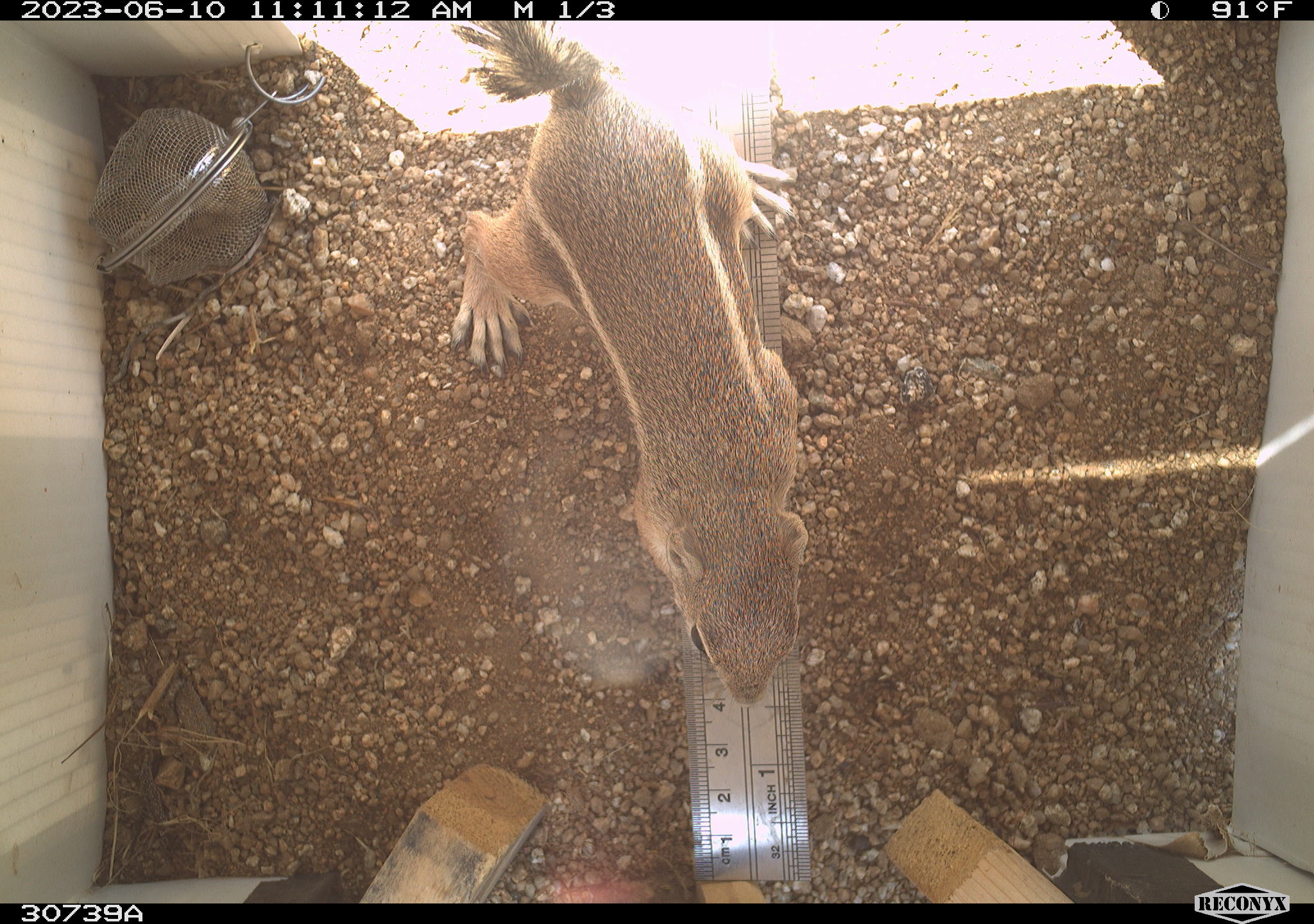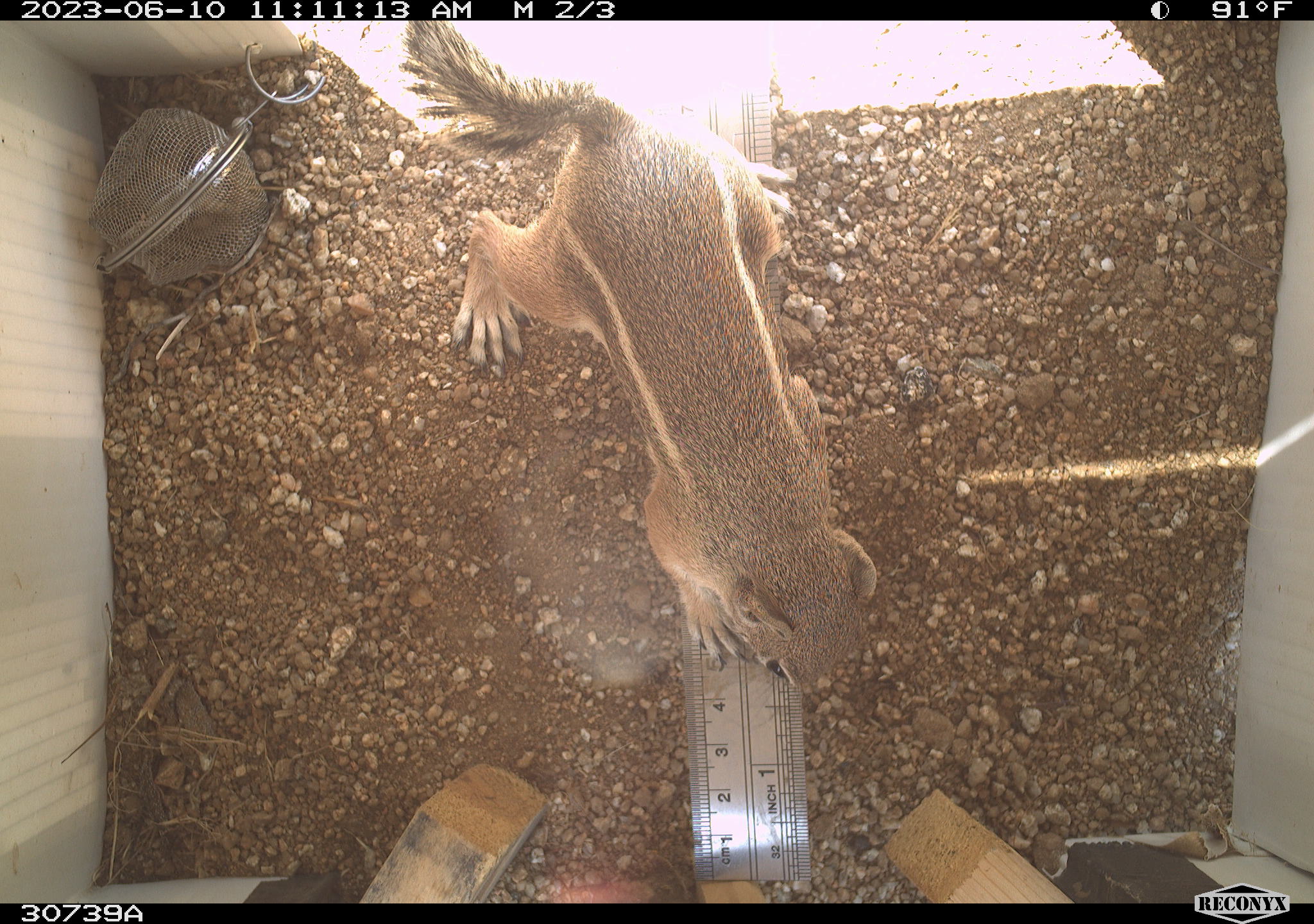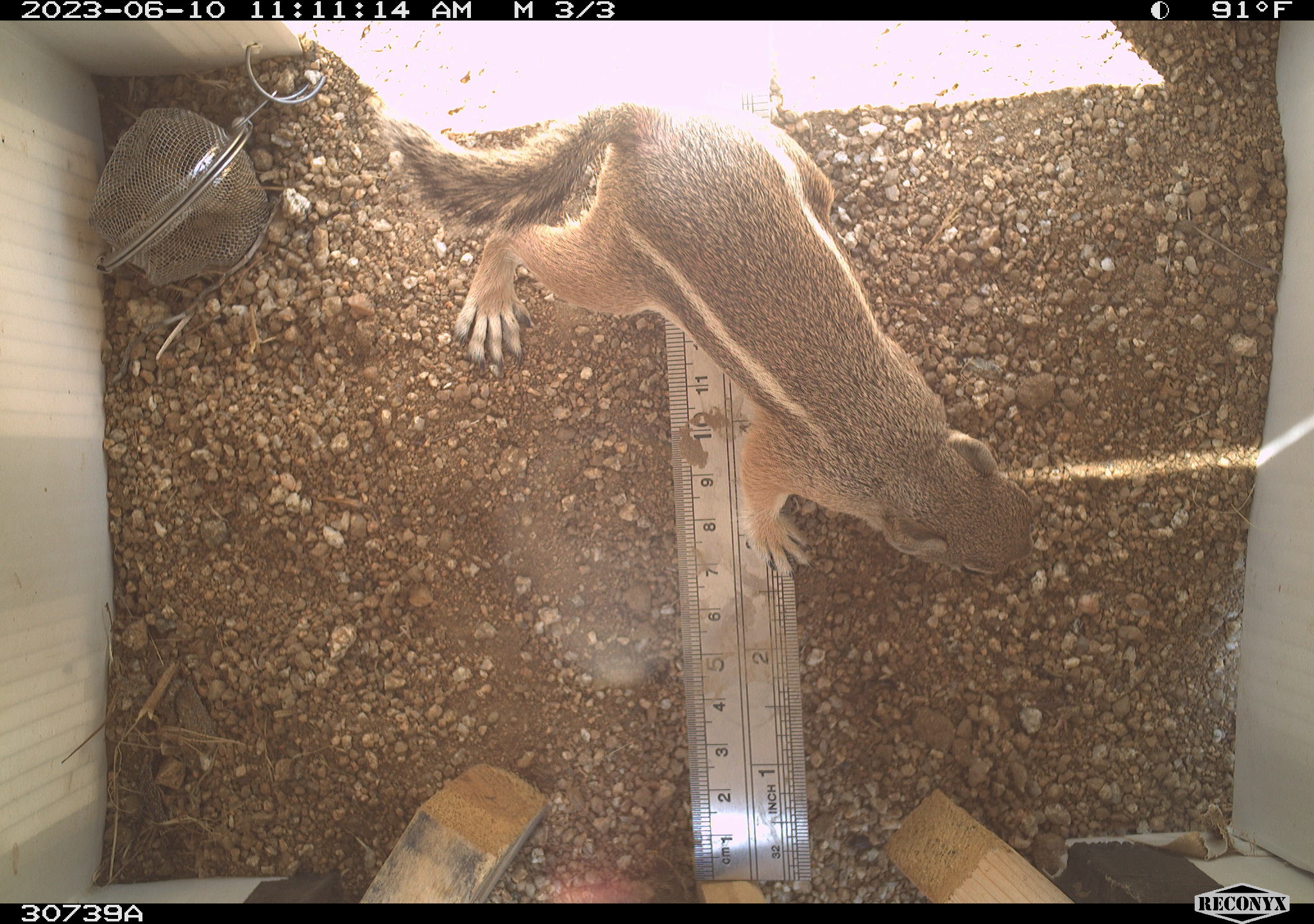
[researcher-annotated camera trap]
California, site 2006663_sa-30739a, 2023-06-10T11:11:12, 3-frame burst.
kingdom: Animalia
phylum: Chordata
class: Mammalia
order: Rodentia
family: Sciuridae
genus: Ammospermophilus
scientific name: Ammospermophilus leucurus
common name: white-tailed antelope squirrel